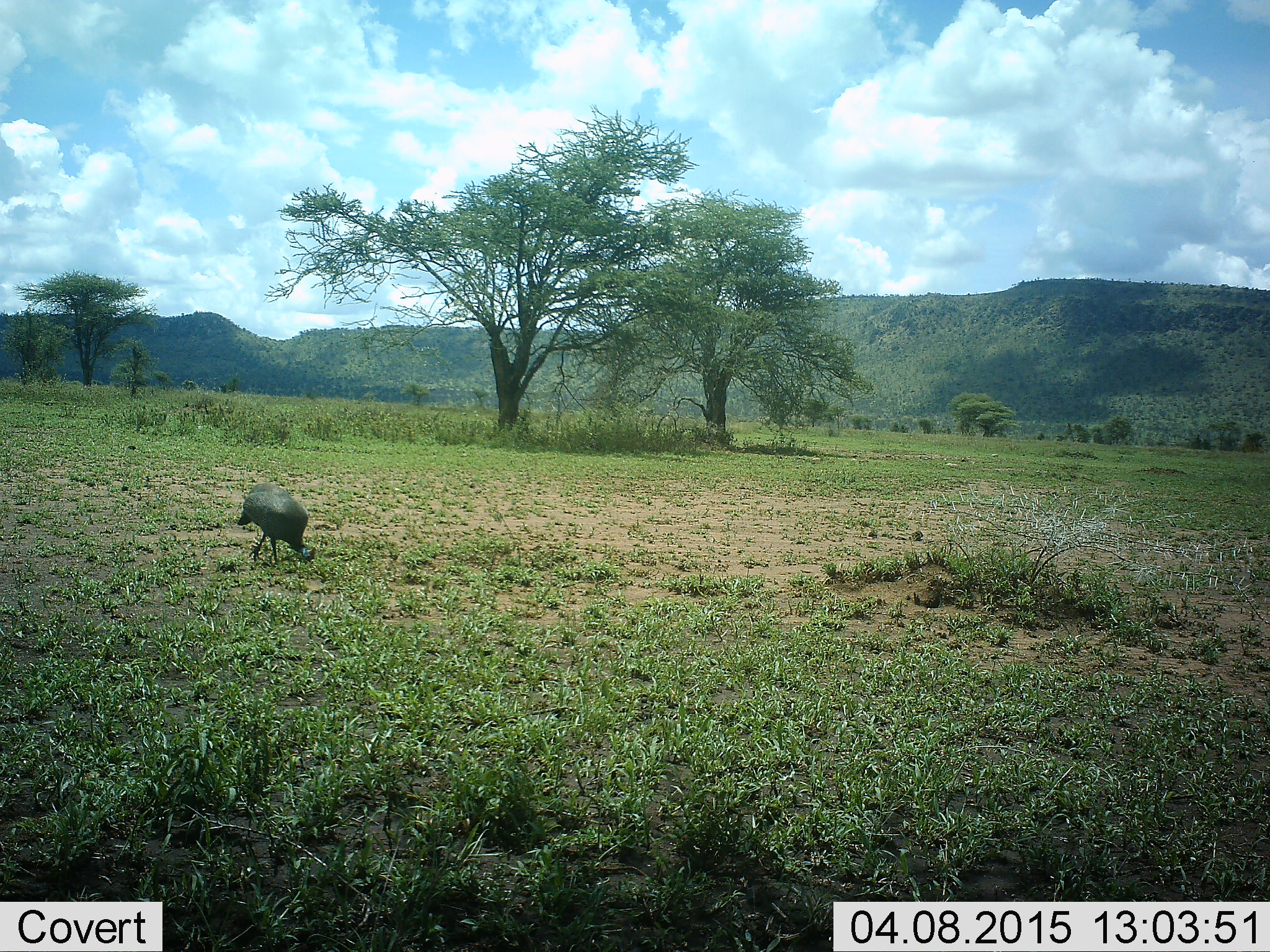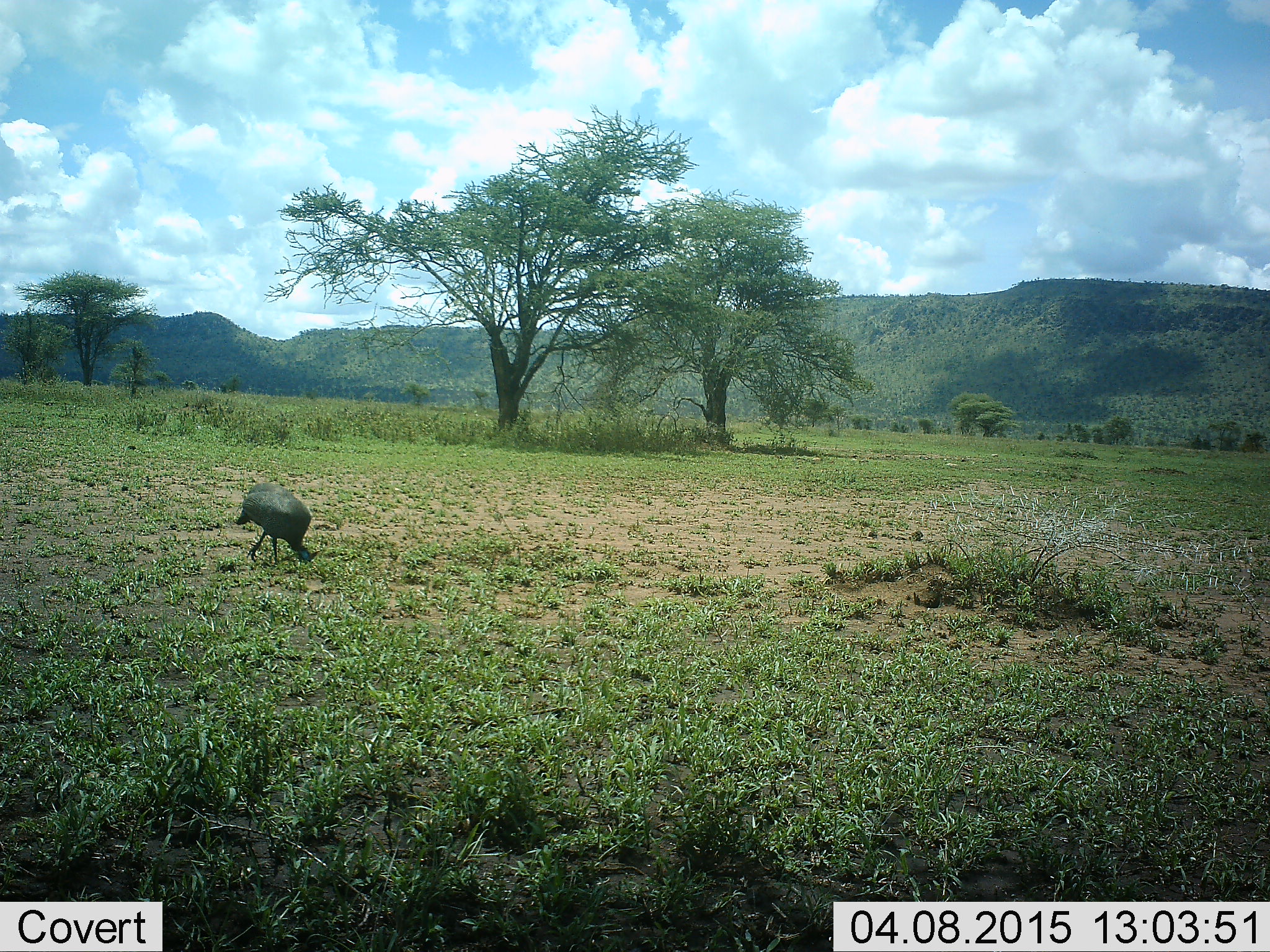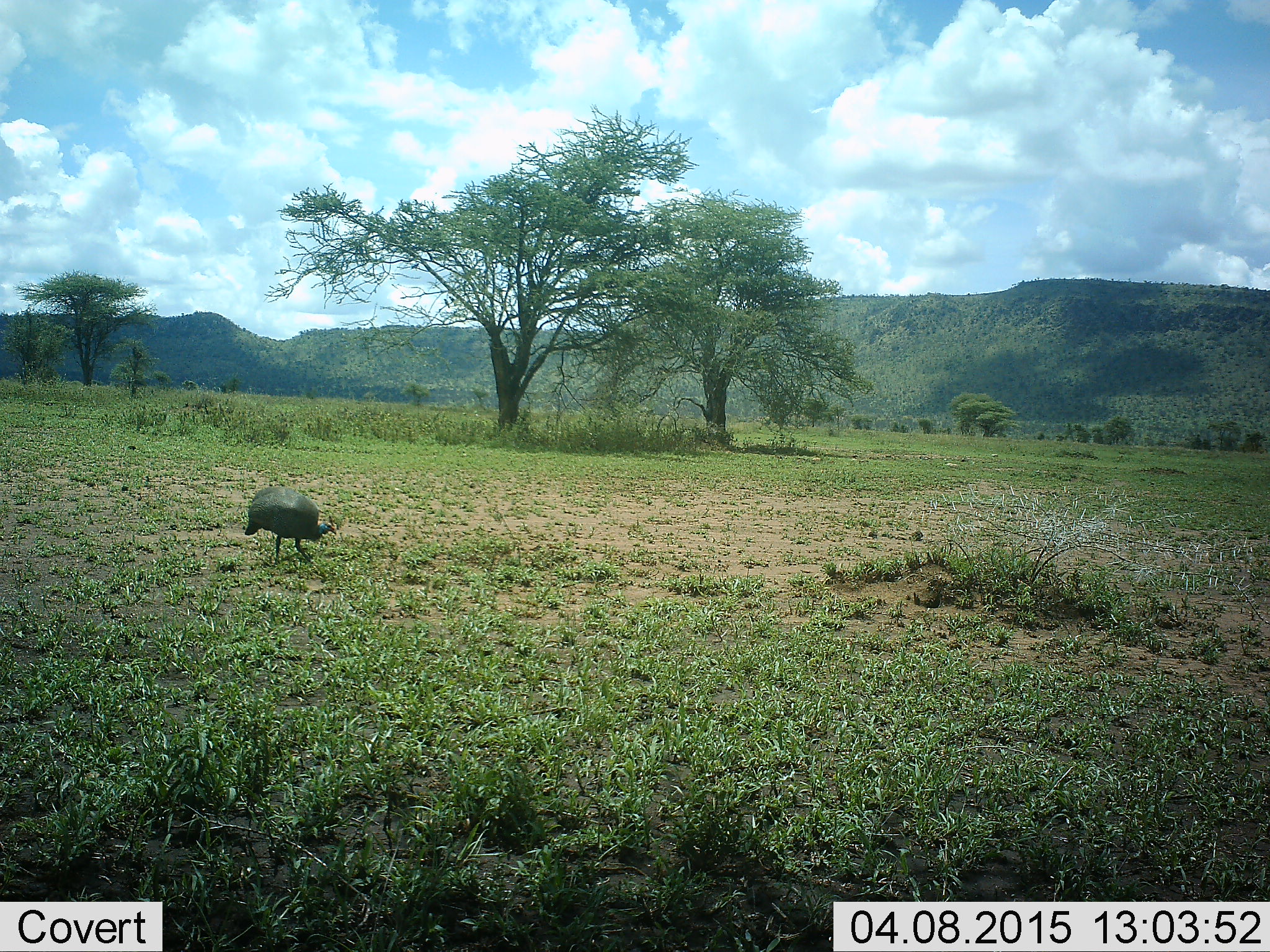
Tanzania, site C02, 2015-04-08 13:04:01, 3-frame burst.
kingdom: Animalia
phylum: Chordata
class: Aves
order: Galliformes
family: Numididae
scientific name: Numididae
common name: guinea fowl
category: guineafowl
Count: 1.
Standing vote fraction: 10%.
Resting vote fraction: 0%.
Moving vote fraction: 30%.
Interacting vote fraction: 0%.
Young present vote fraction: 0%.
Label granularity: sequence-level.